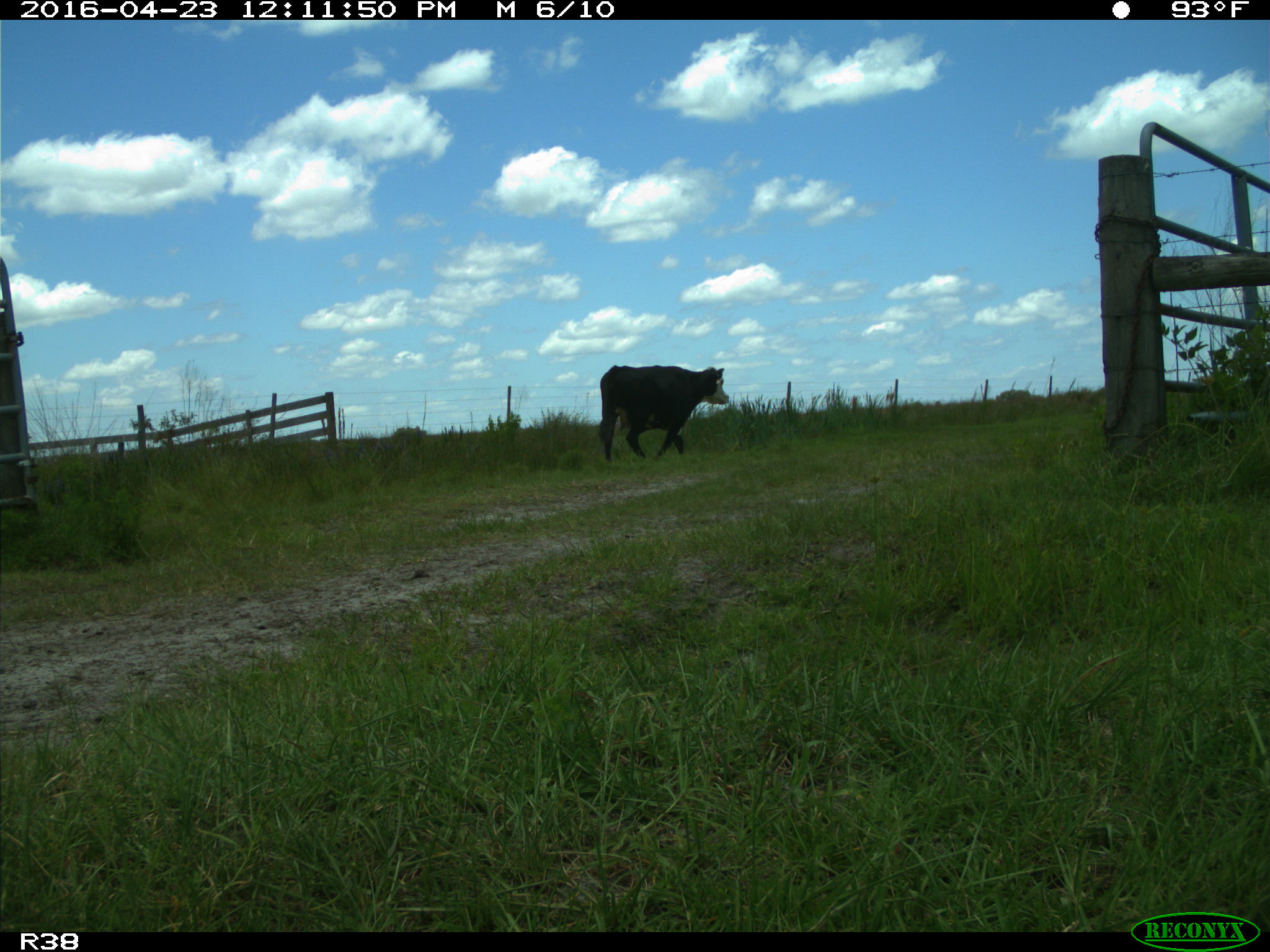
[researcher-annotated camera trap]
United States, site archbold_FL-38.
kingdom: Animalia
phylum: Chordata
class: Mammalia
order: Artiodactyla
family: Bovidae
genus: Bos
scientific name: Bos taurus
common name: domestic cow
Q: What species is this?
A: Bos taurus (domestic cow).